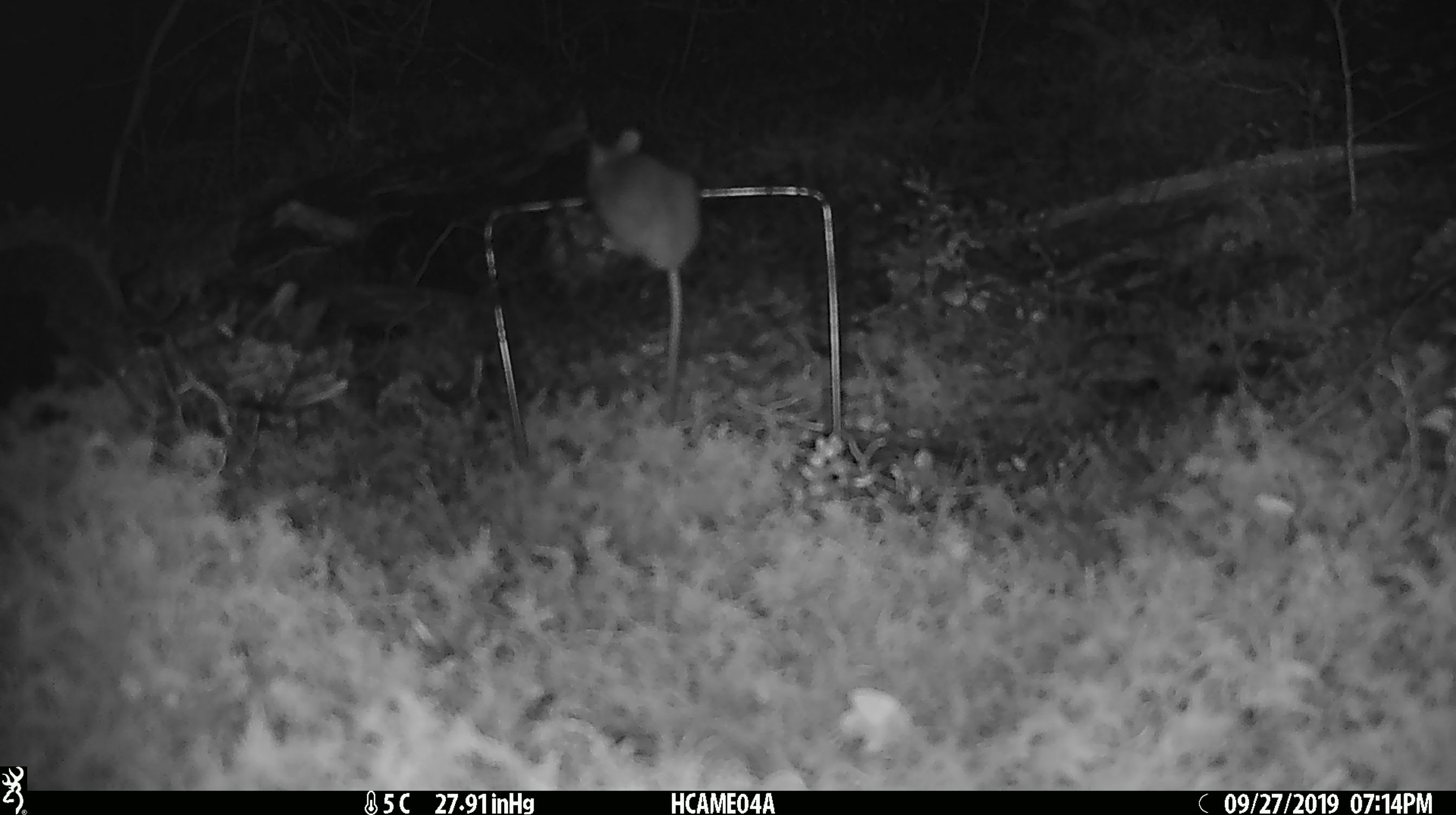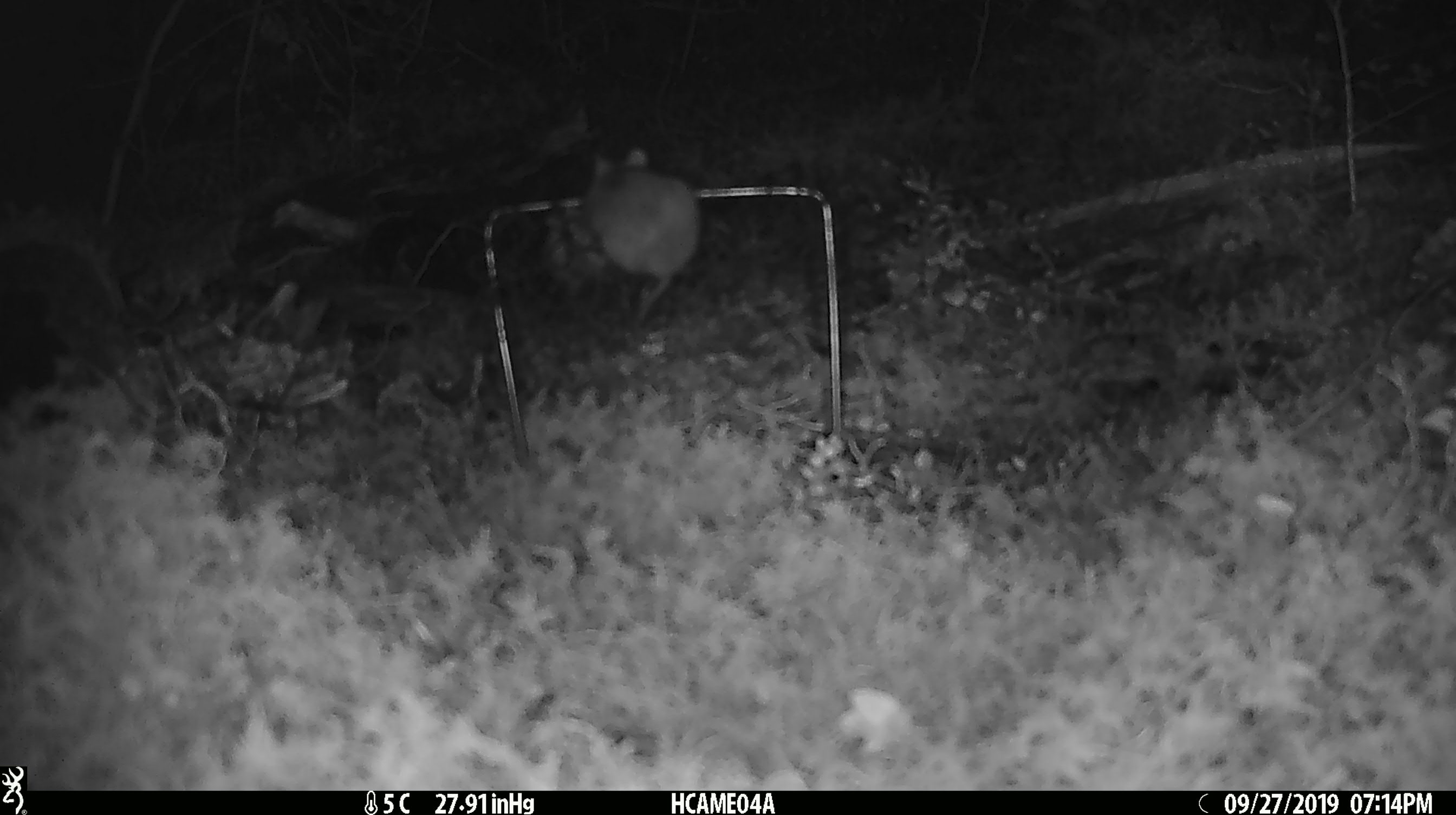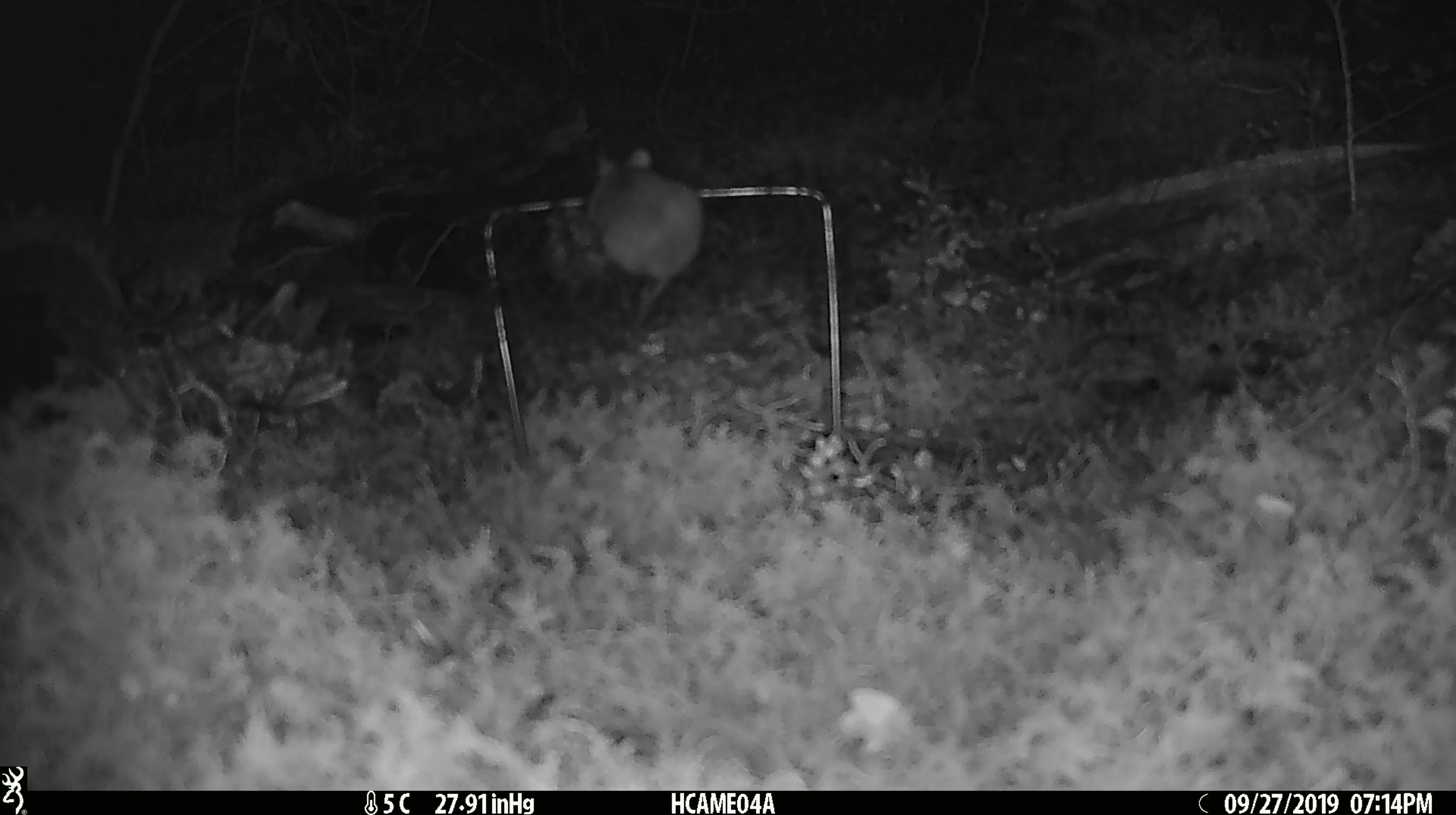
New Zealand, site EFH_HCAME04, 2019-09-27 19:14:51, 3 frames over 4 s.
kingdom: Animalia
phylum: Chordata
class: Mammalia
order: Rodentia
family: Muridae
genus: Mus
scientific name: Mus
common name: mouse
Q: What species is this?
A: Mouse (Mus).